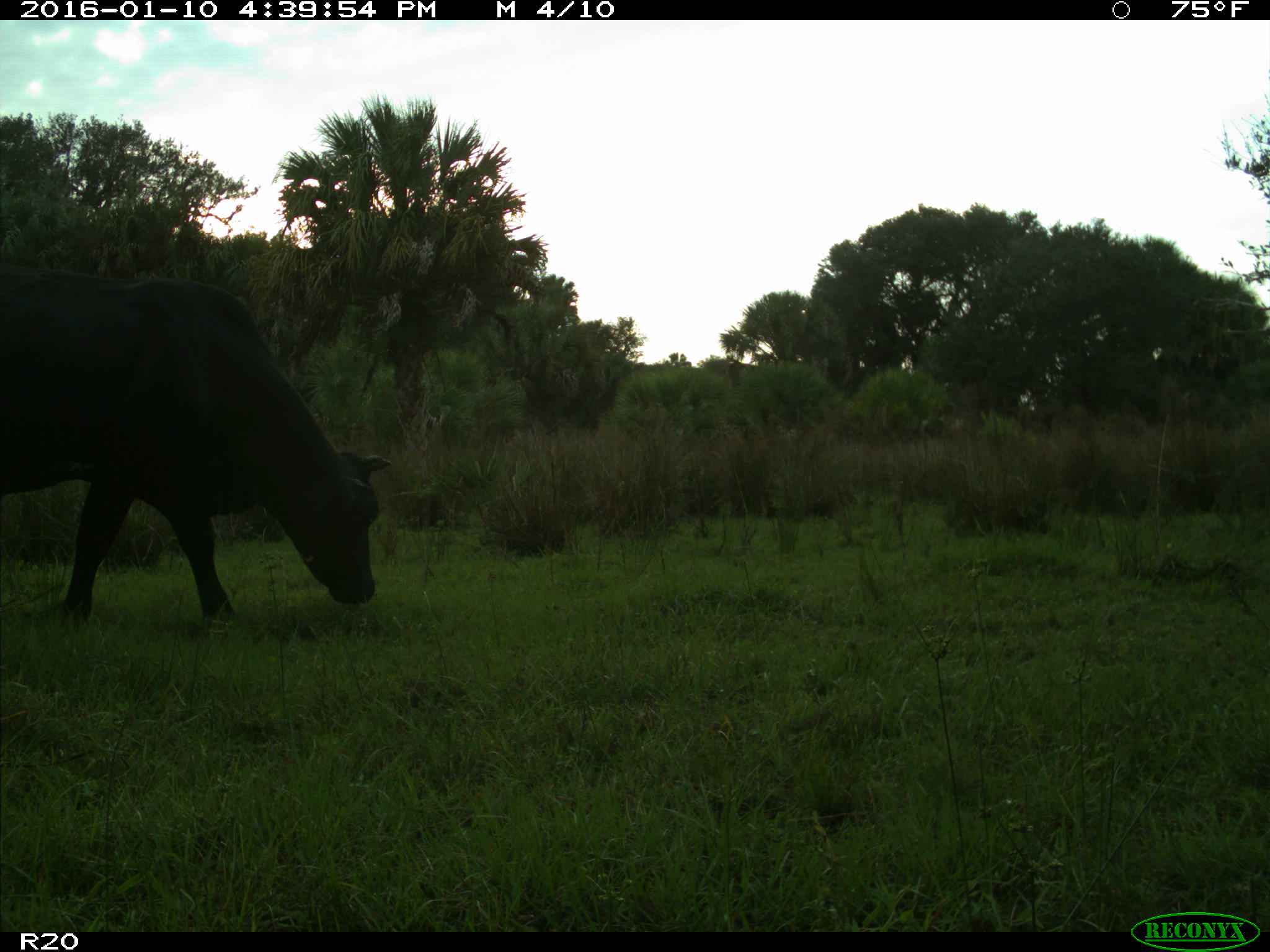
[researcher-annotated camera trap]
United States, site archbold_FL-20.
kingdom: Animalia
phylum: Chordata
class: Mammalia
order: Artiodactyla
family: Bovidae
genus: Bos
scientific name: Bos taurus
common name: domestic cow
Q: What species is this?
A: Bos taurus (domestic cow).